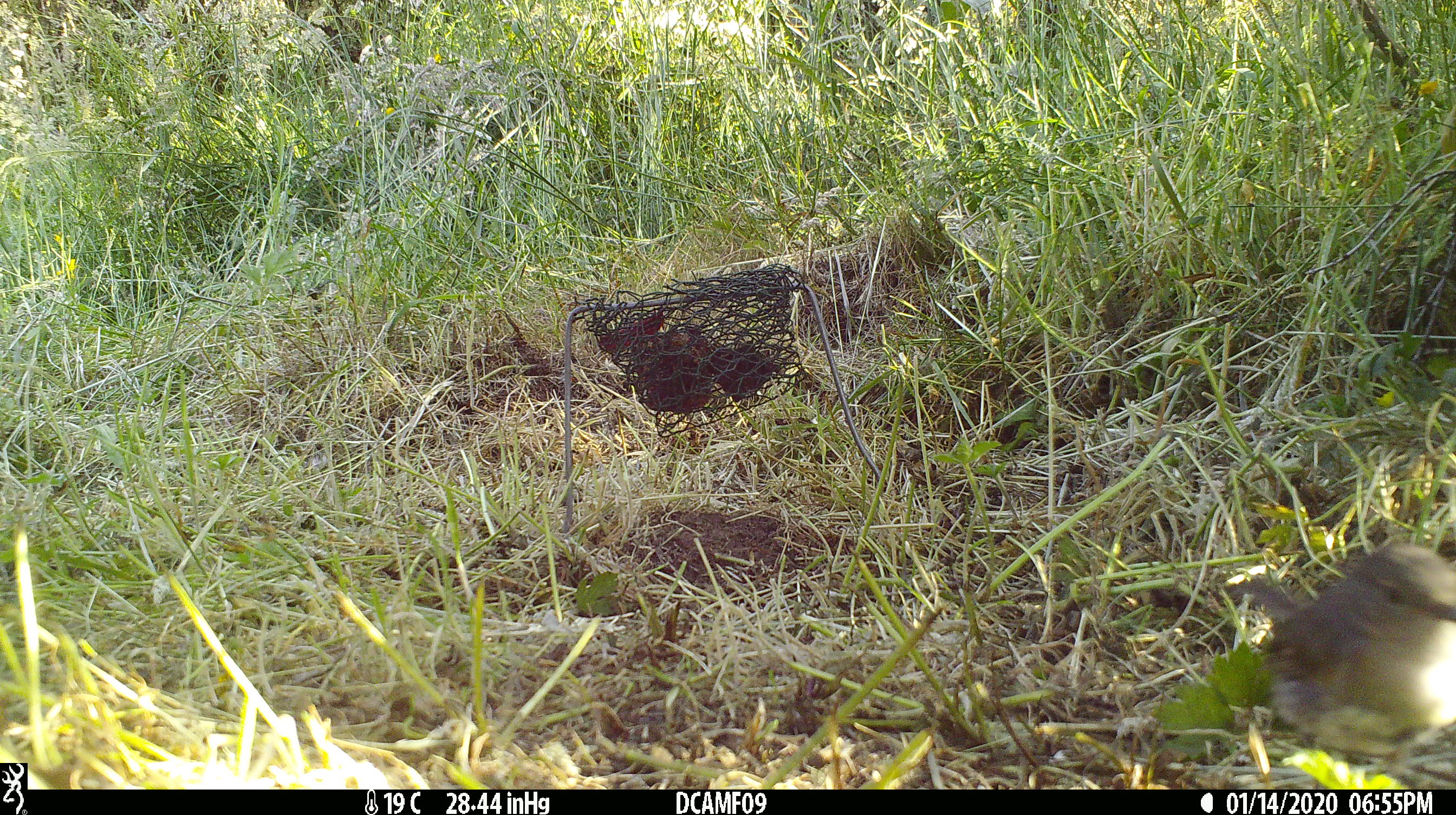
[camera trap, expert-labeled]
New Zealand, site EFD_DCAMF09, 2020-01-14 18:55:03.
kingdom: Animalia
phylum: Chordata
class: Aves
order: Passeriformes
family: Petroicidae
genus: Petroica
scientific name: Petroica australis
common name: new zealand robin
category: robin